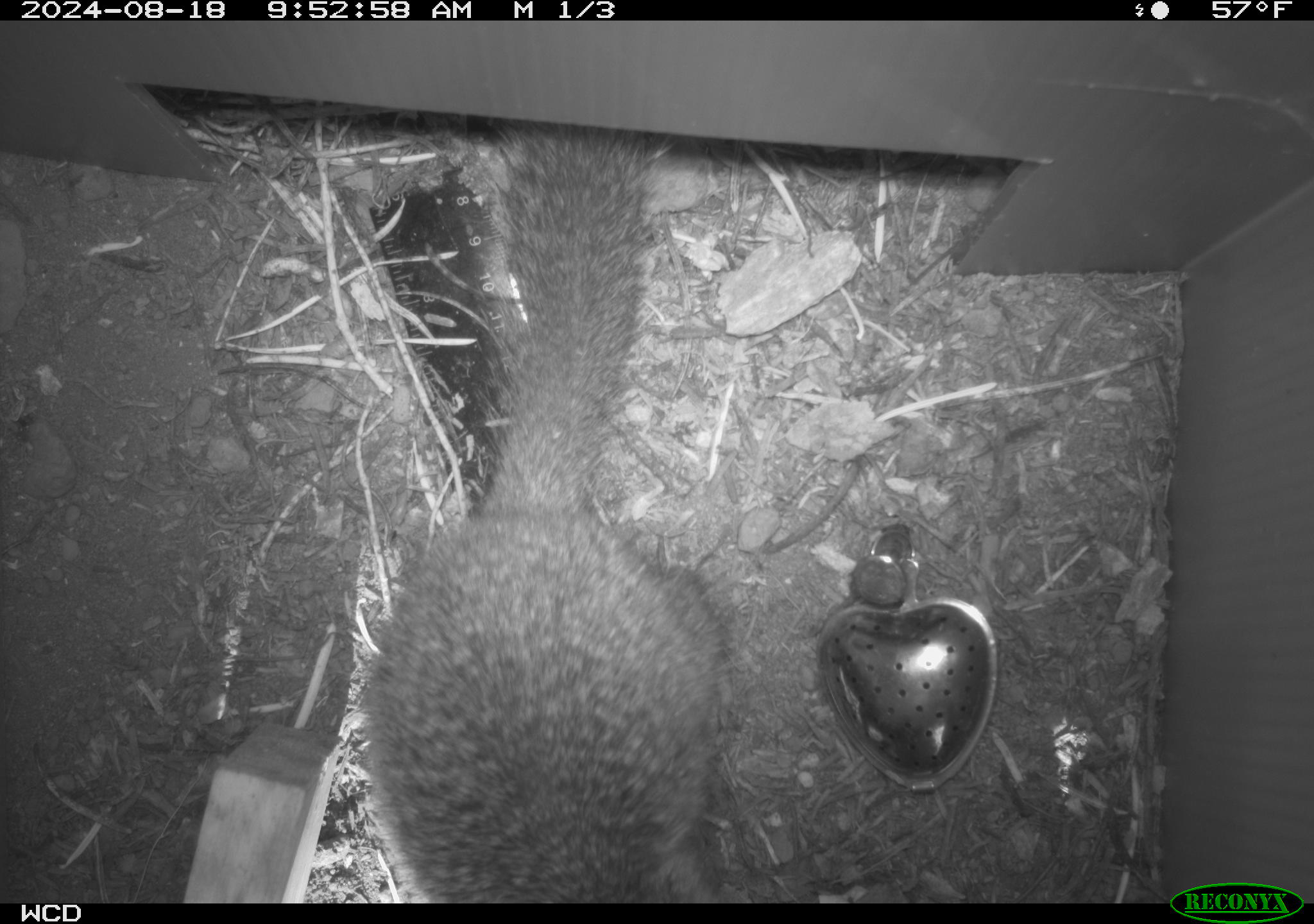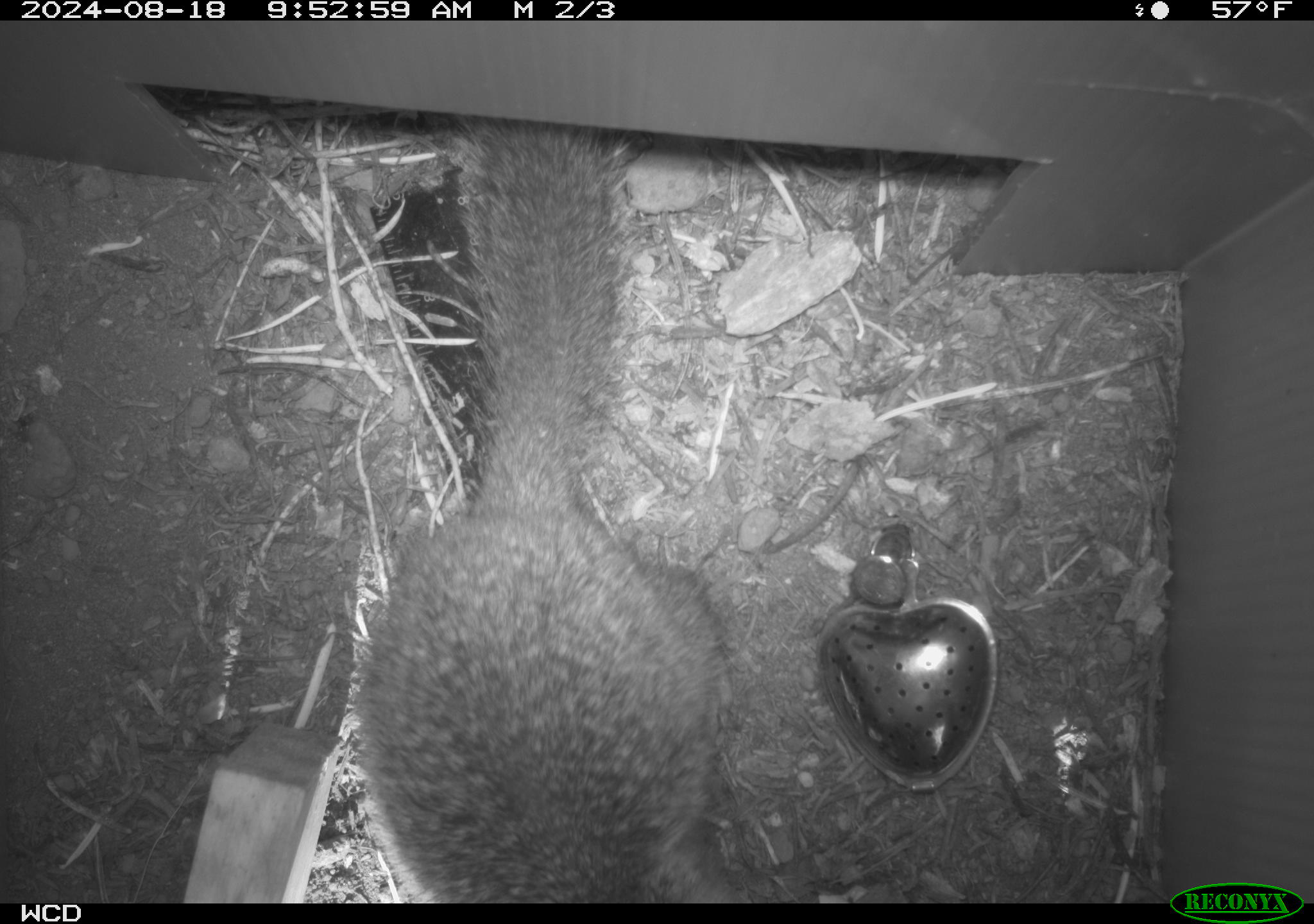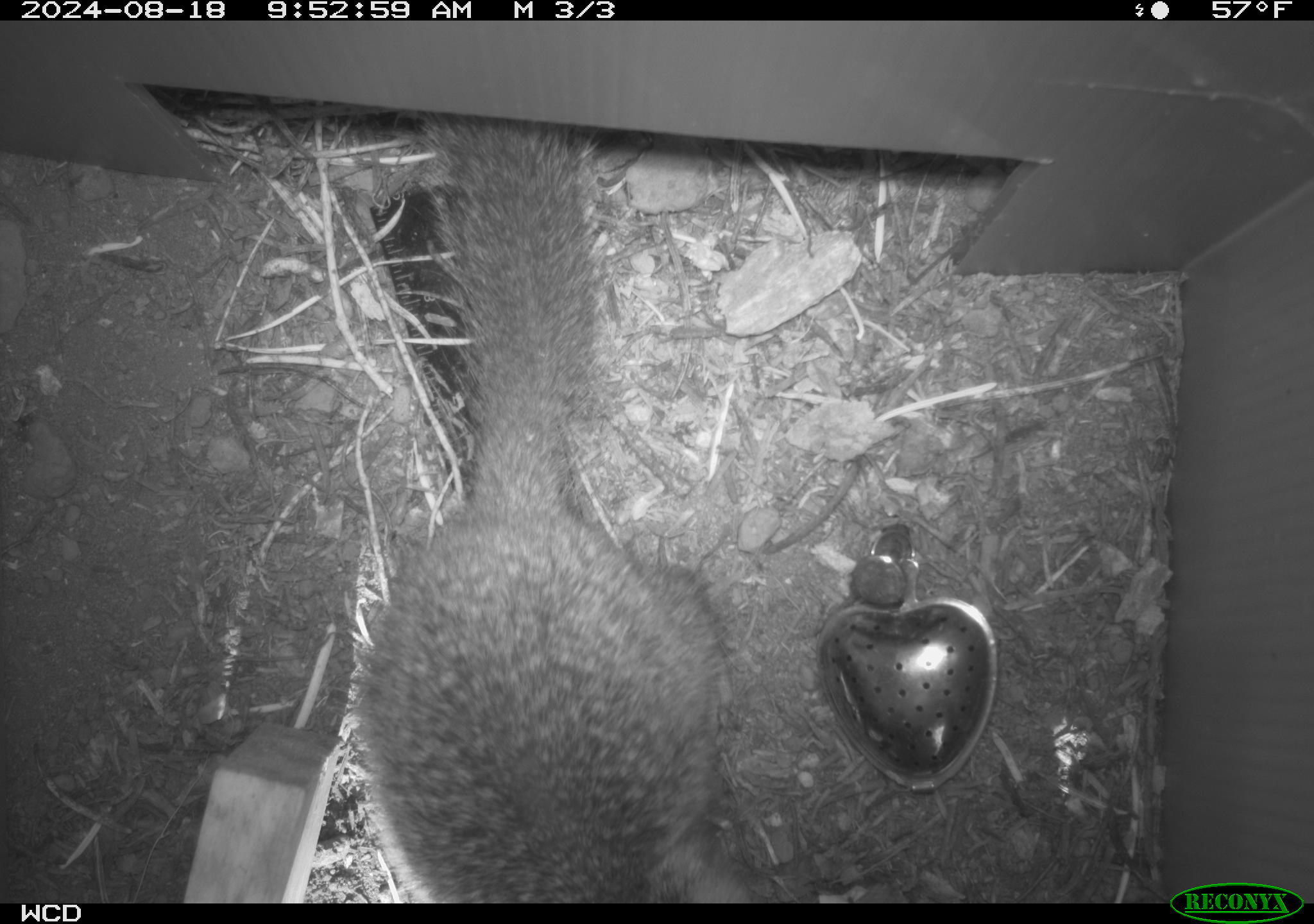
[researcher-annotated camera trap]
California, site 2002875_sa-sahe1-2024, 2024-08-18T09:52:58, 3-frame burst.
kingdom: Animalia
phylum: Chordata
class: Mammalia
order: Rodentia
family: Sciuridae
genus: Otospermophilus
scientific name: Otospermophilus beecheyi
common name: california ground squirrel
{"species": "california ground squirrel (Otospermophilus beecheyi)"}